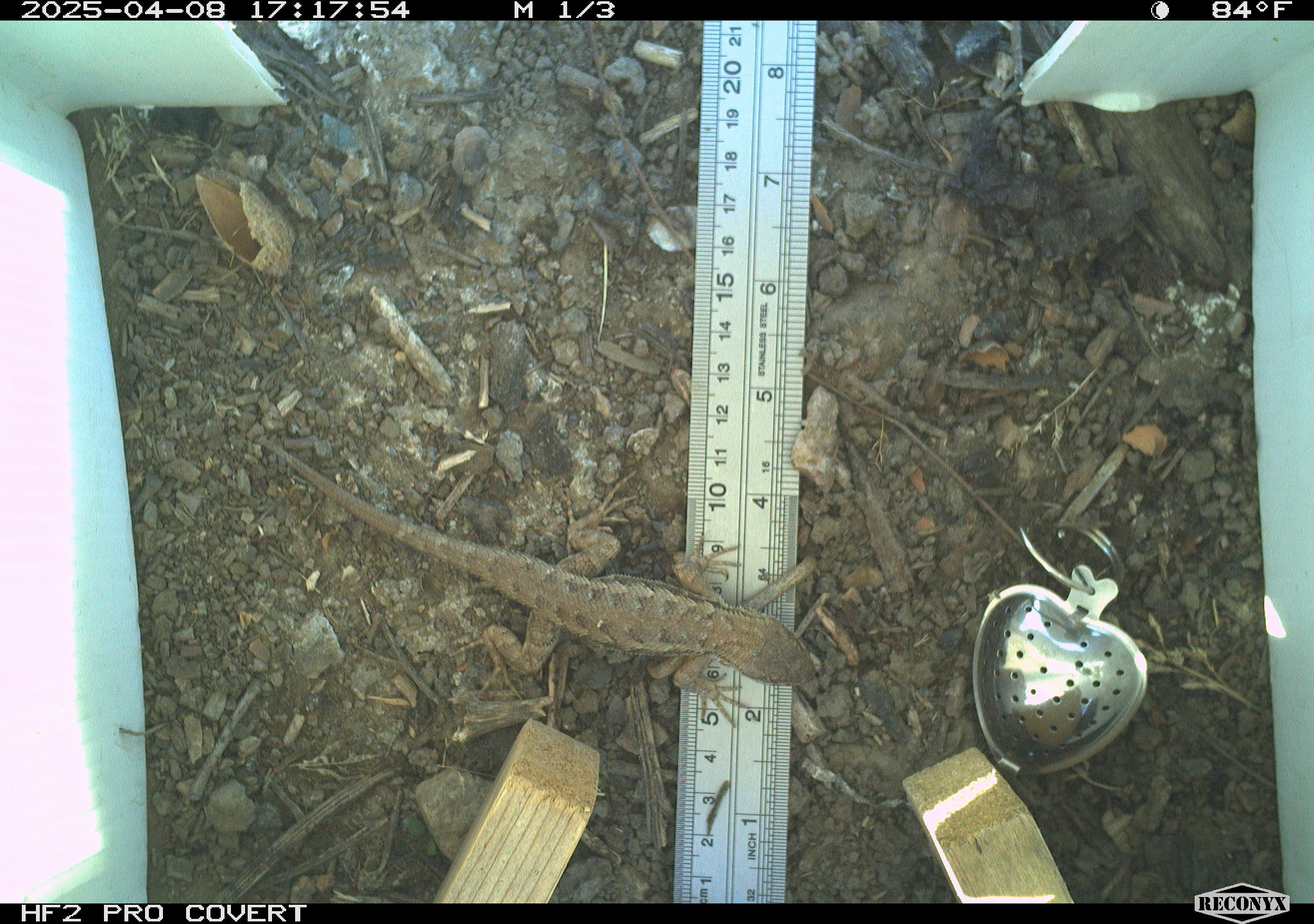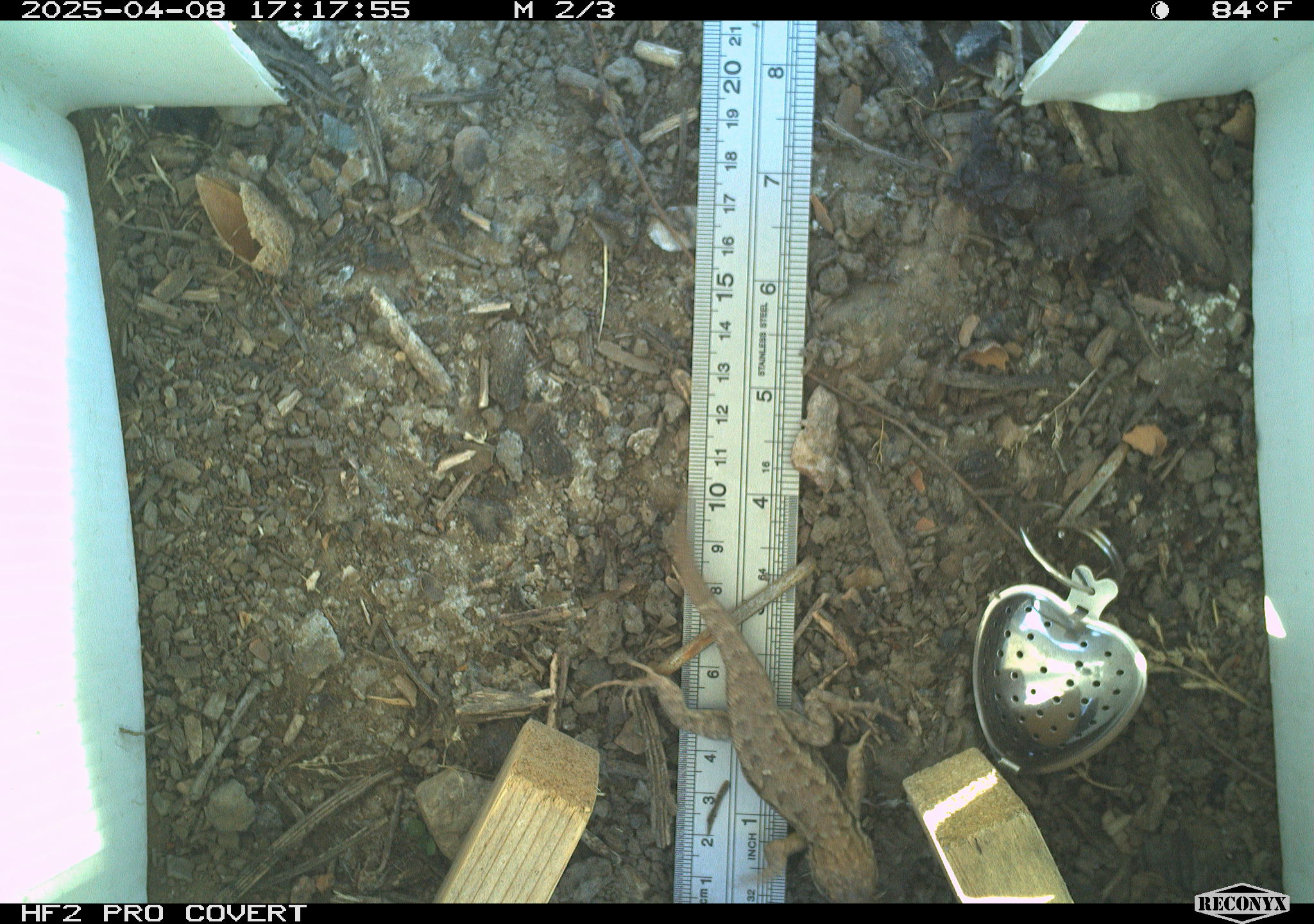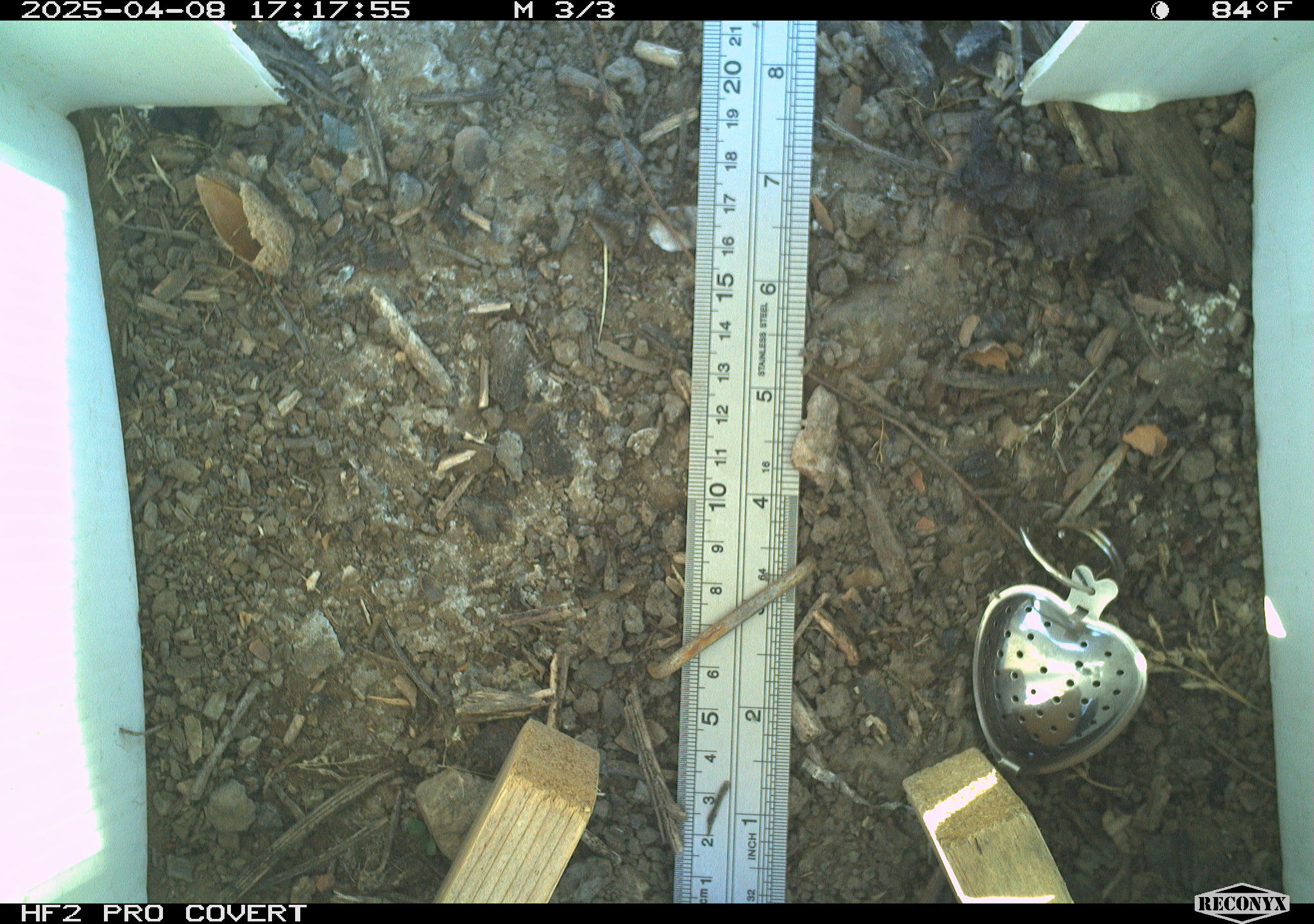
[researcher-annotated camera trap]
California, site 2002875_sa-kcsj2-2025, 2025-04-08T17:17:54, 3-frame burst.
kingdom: Animalia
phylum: Chordata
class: Reptilia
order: Squamata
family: Phrynosomatidae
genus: Sceloporus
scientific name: Sceloporus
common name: spiny lizards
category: sceloporus species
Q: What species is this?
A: Sceloporus species (spiny lizards) (Sceloporus).